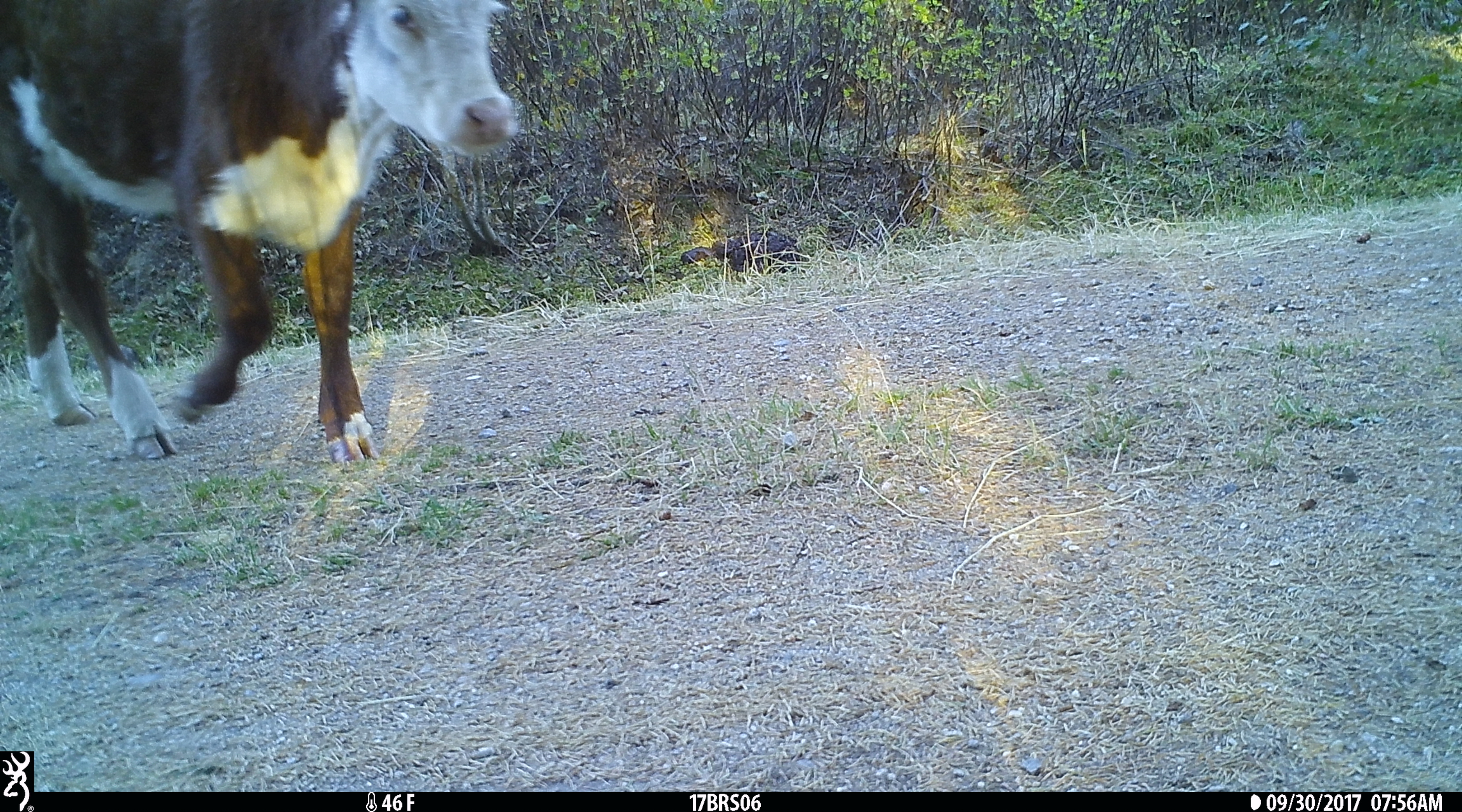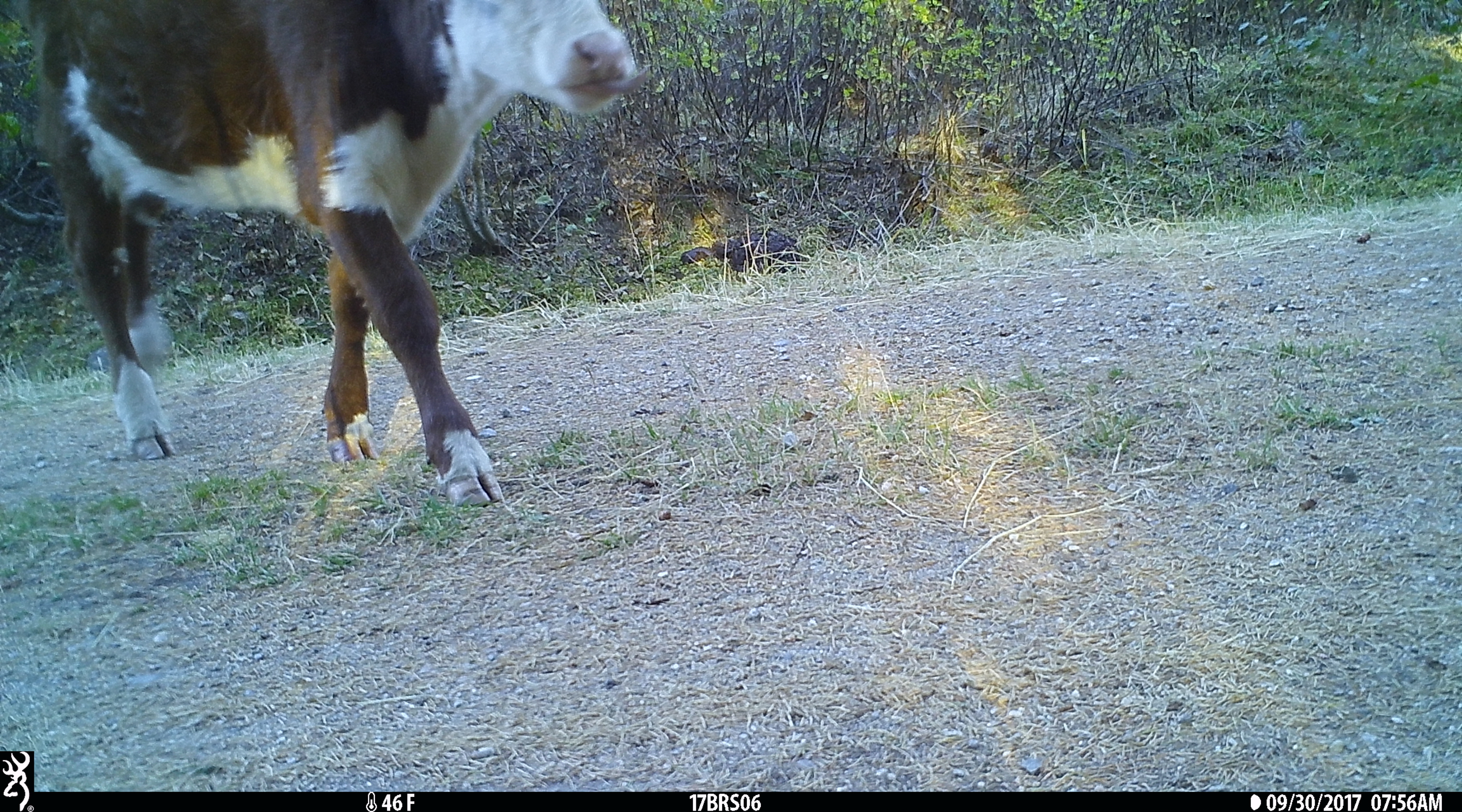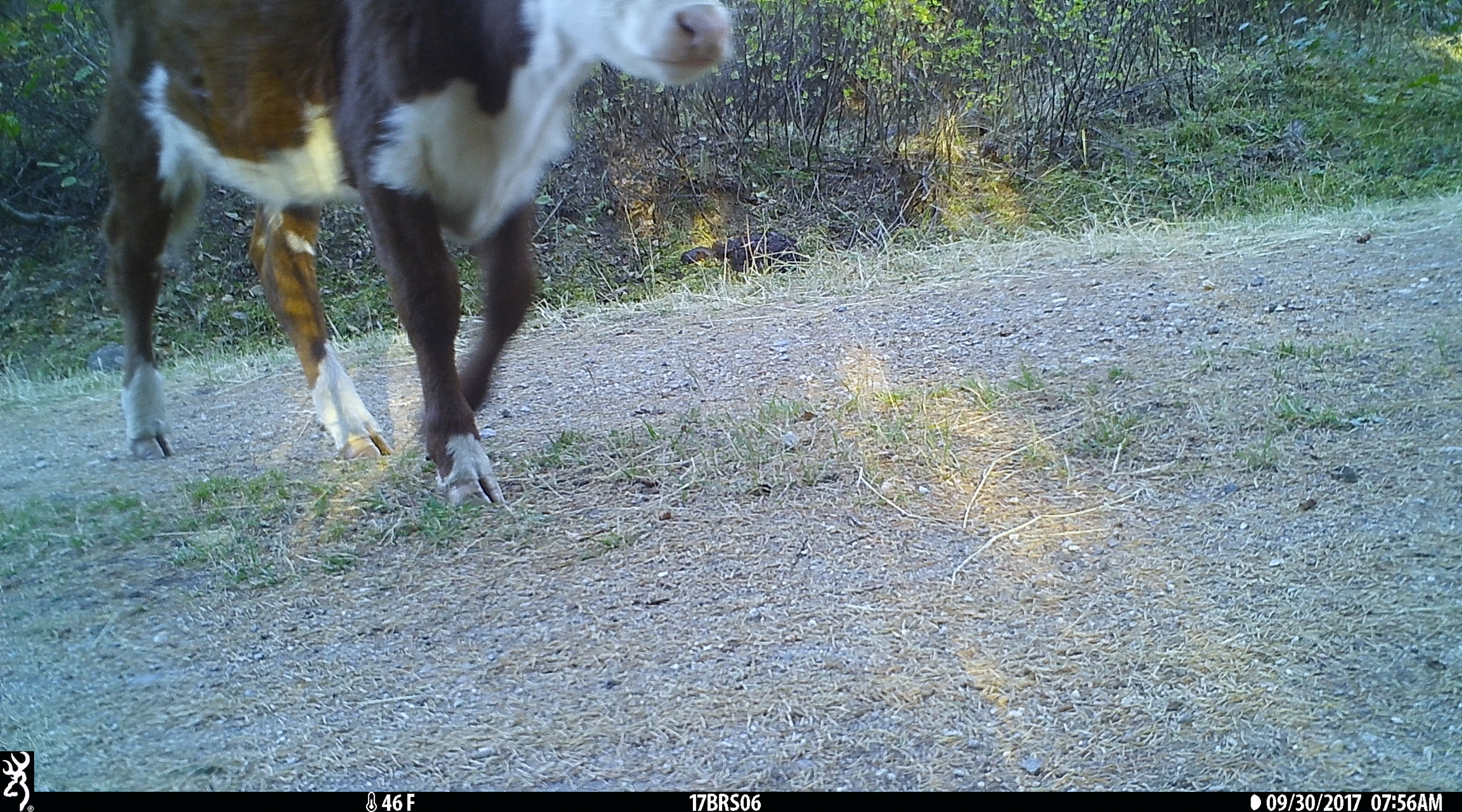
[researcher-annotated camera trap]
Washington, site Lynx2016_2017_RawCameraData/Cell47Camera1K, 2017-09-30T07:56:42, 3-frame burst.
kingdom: Animalia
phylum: Chordata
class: Mammalia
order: Artiodactyla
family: Bovidae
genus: Bos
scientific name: Bos taurus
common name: domestic cattle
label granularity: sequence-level